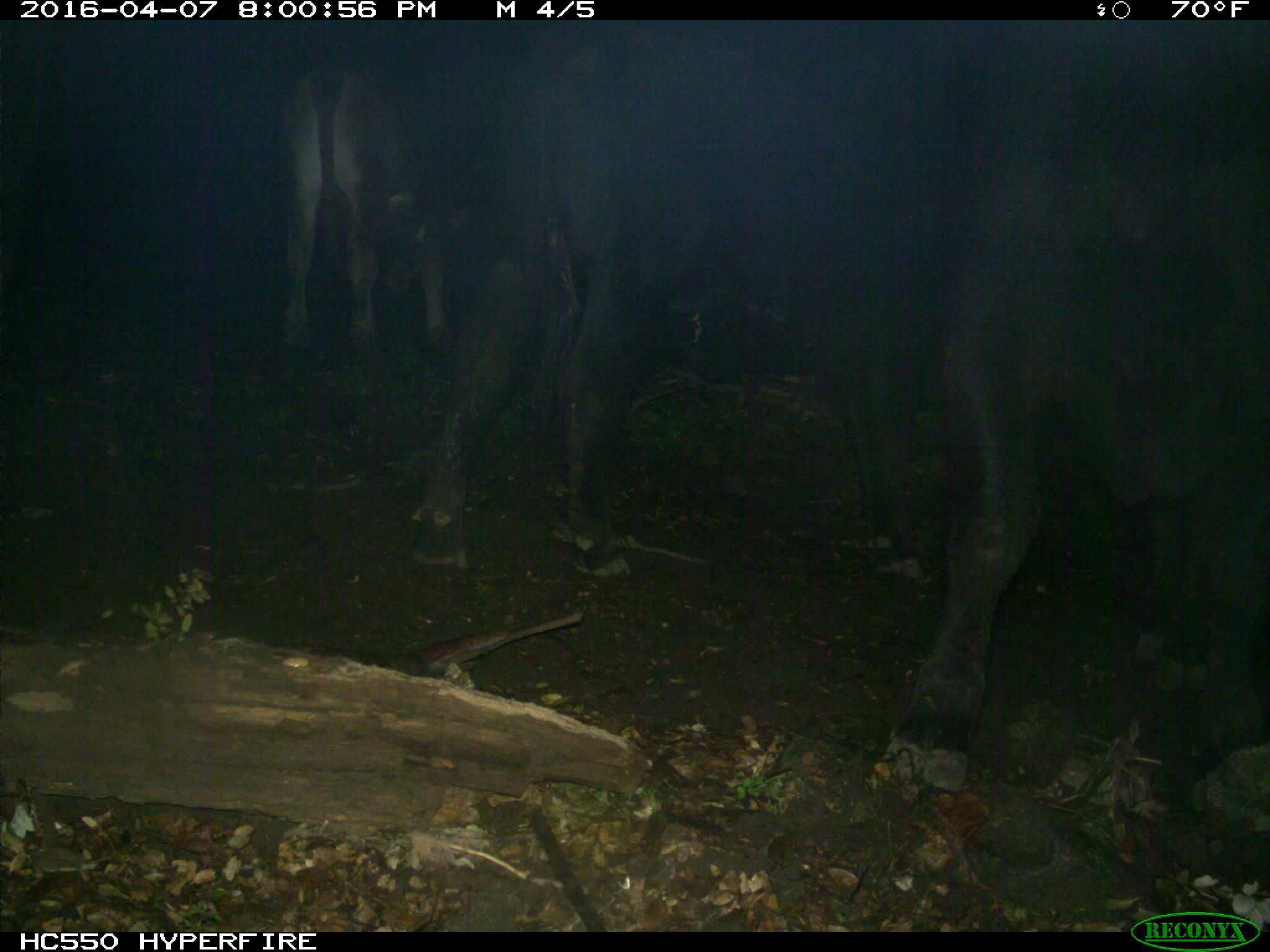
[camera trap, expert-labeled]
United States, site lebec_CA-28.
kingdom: Animalia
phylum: Chordata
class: Mammalia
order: Artiodactyla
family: Bovidae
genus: Bos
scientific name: Bos taurus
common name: domestic cow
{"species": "Bos taurus (domestic cow)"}